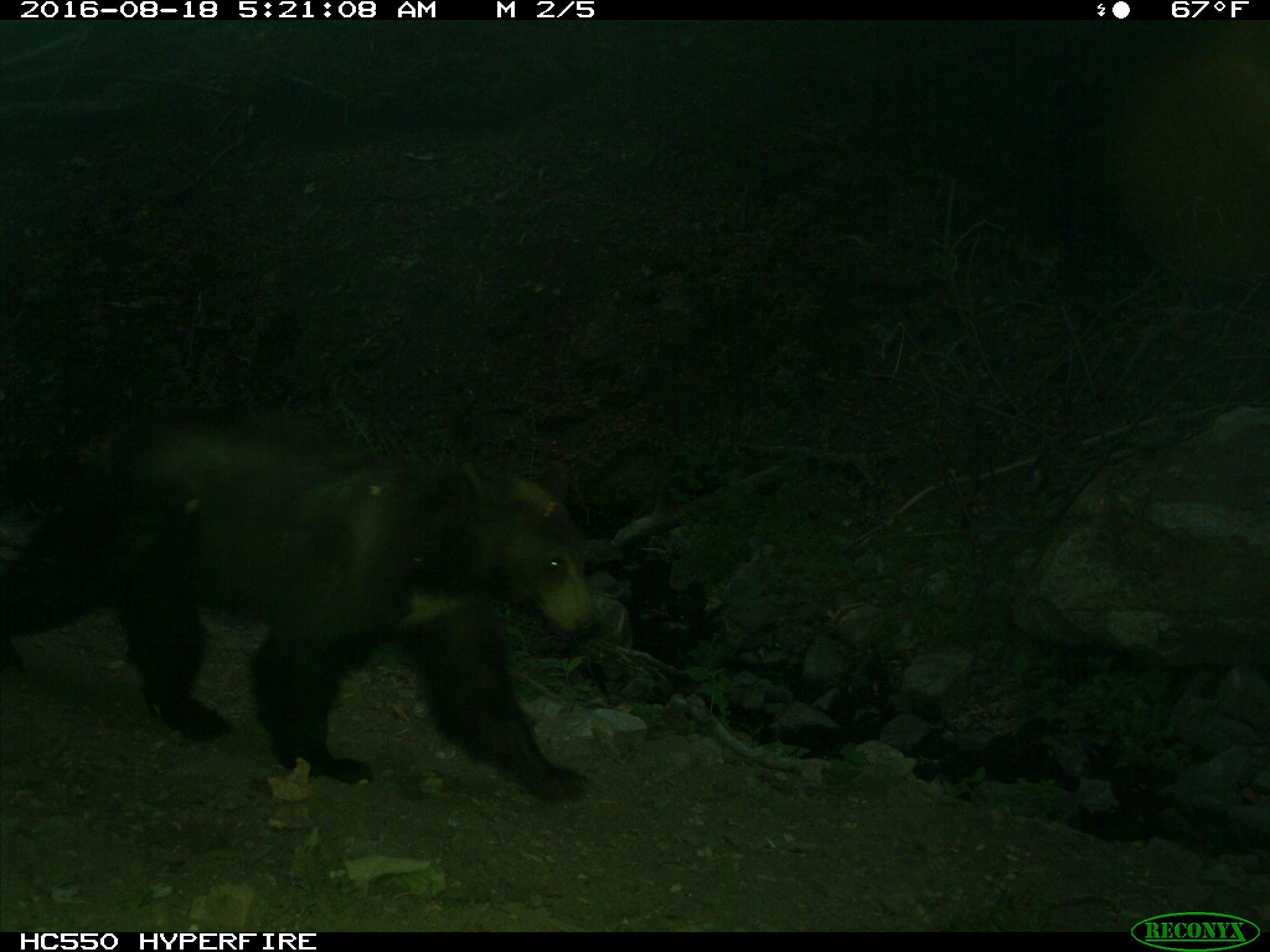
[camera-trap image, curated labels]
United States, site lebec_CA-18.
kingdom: Animalia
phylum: Chordata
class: Mammalia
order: Carnivora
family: Ursidae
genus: Ursus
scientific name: Ursus americanus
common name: american black bear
Ursus americanus (american black bear).